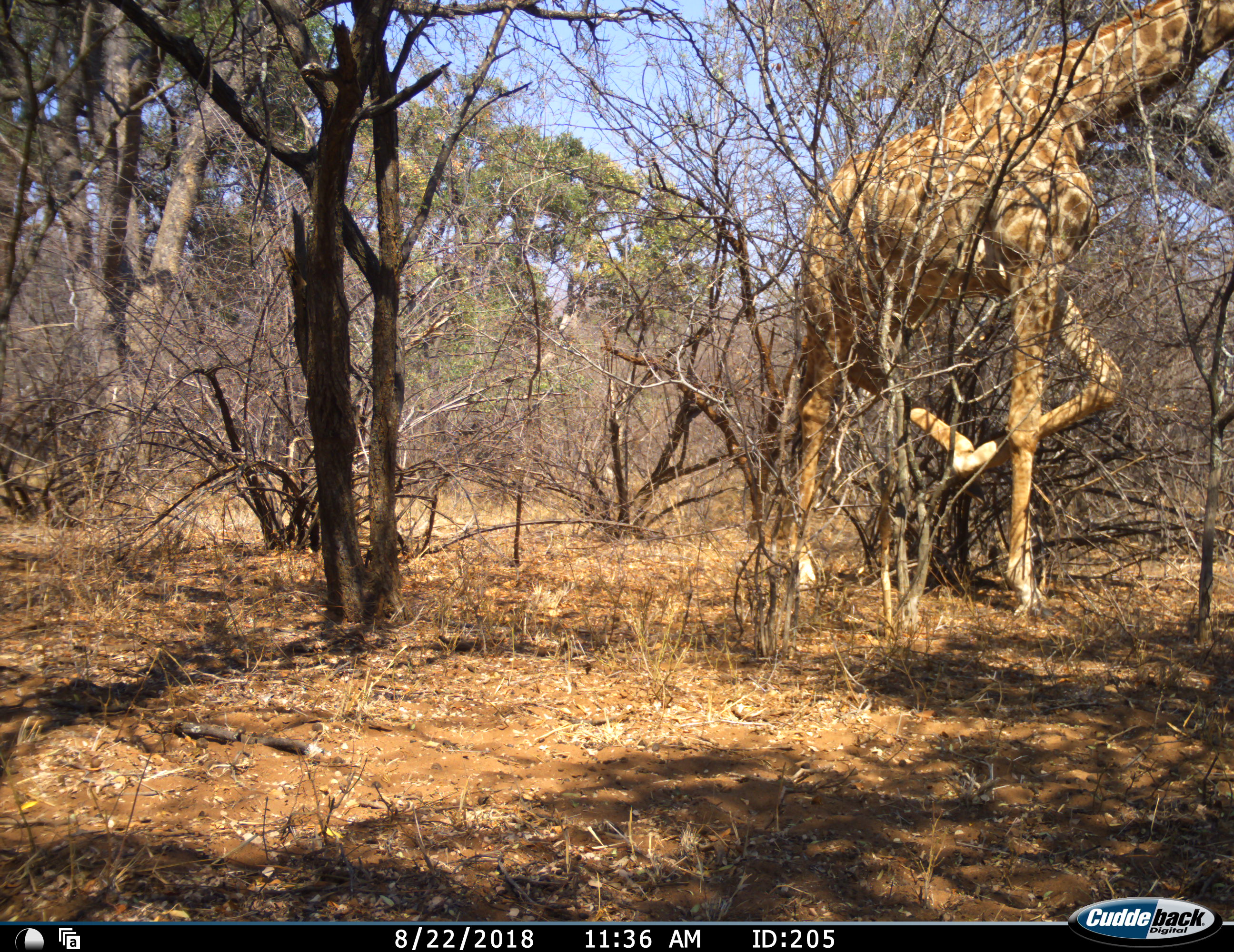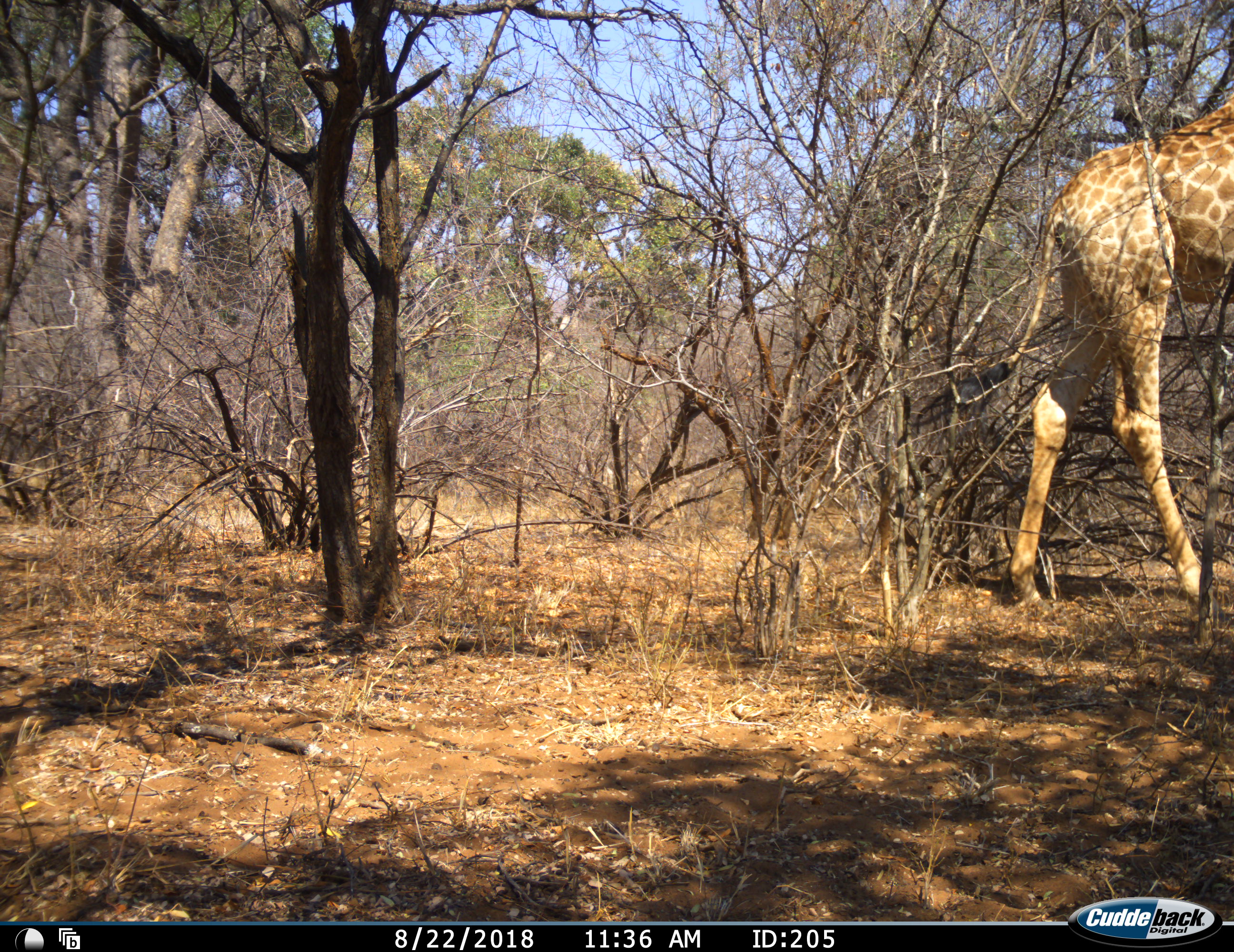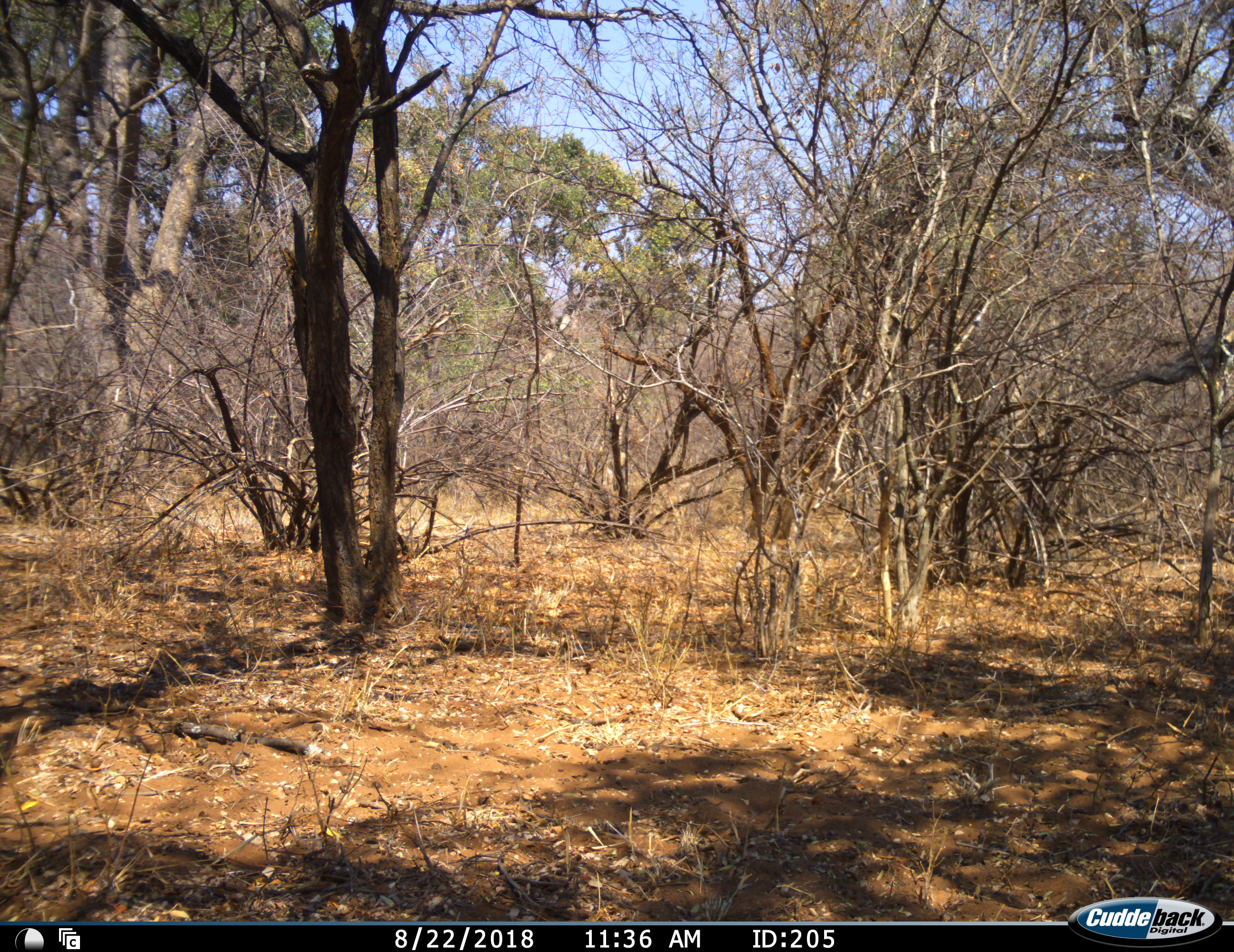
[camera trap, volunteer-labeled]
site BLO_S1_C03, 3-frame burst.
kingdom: Animalia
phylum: Chordata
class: Mammalia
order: Artiodactyla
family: Giraffidae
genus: Giraffa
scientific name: Giraffa camelopardalis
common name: giraffe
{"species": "giraffe (Giraffa camelopardalis)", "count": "1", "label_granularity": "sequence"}